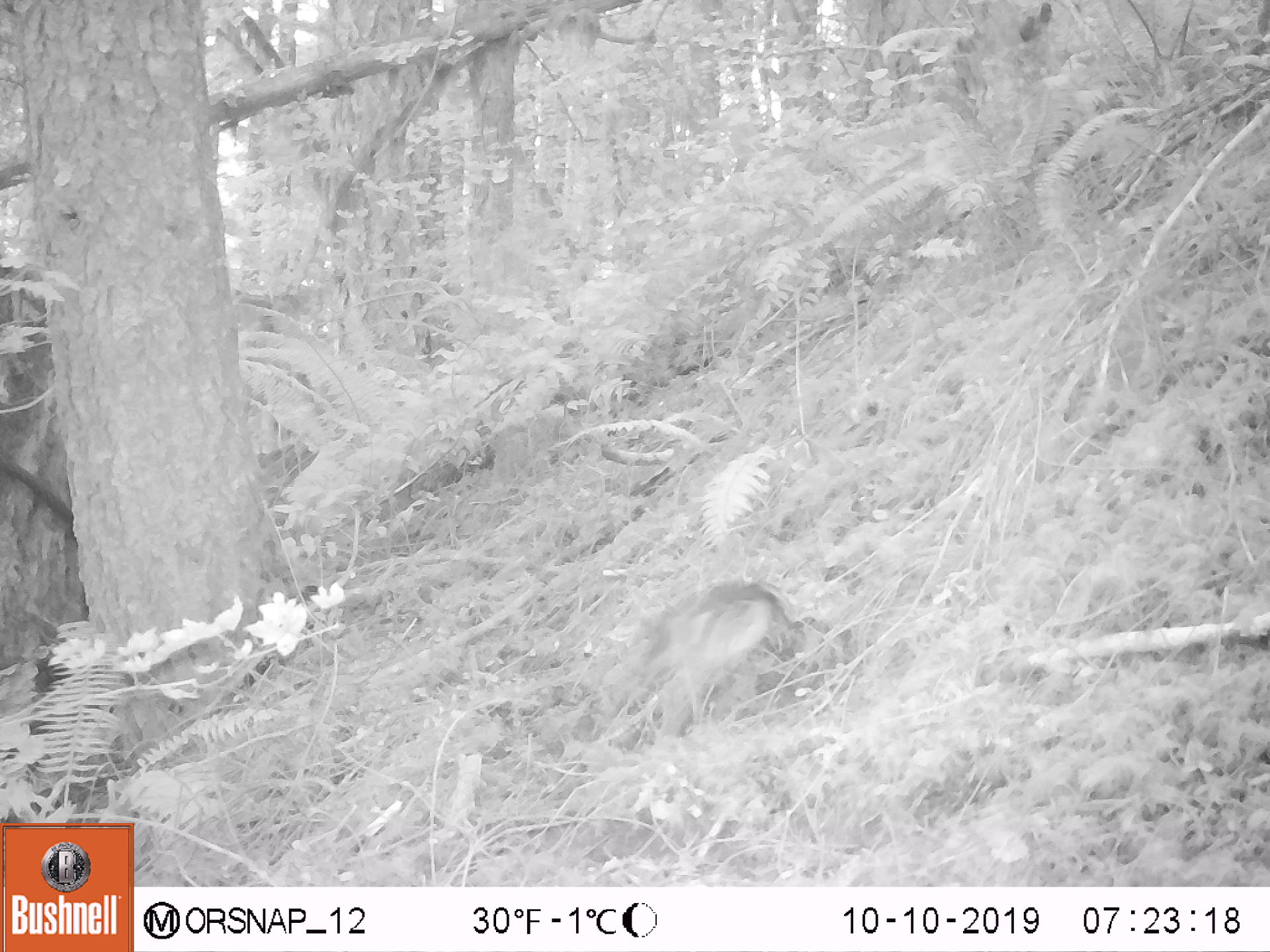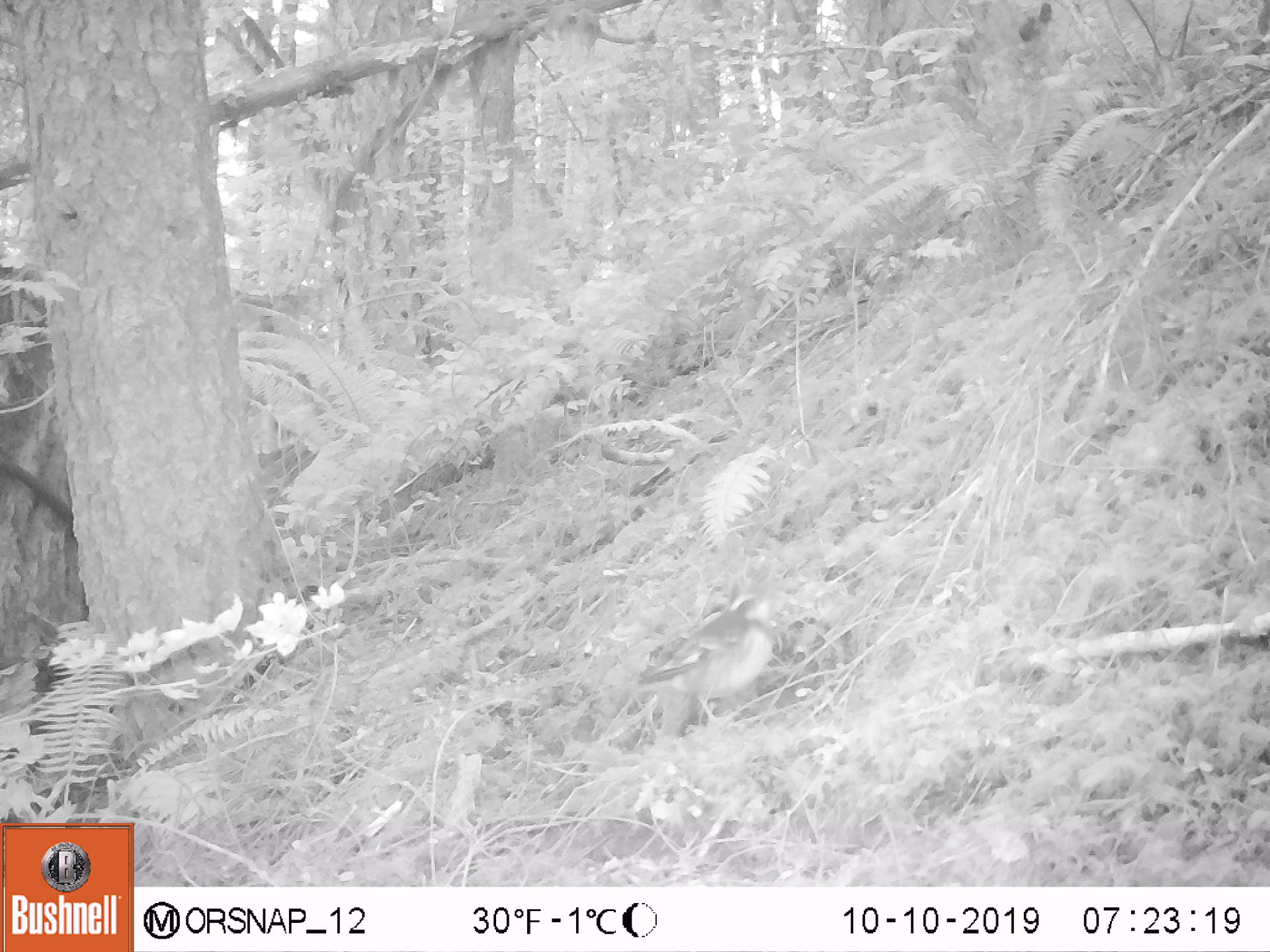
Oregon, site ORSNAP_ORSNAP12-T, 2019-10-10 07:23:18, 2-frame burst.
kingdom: Animalia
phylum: Chordata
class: Aves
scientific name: Aves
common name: bird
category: other bird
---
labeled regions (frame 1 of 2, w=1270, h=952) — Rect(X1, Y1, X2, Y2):
other bird: Rect(629, 564, 801, 727)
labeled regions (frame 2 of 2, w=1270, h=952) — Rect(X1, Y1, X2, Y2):
other bird: Rect(628, 582, 787, 739)